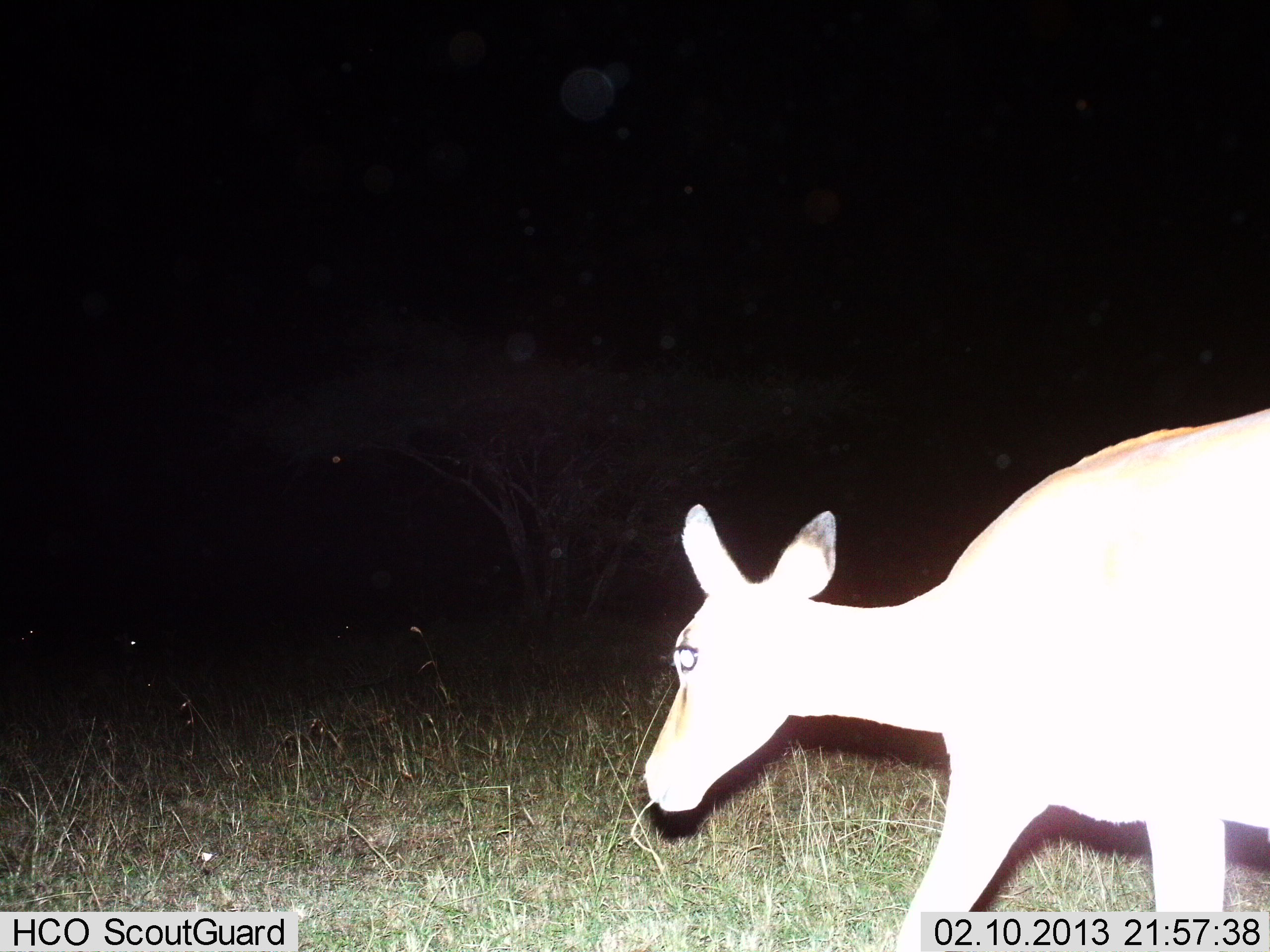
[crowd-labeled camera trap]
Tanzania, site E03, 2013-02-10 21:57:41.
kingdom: Animalia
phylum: Chordata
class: Mammalia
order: Artiodactyla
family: Bovidae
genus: Aepyceros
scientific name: Aepyceros melampus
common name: impala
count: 1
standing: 11%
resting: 0%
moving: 89%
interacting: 0%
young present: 0%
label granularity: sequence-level